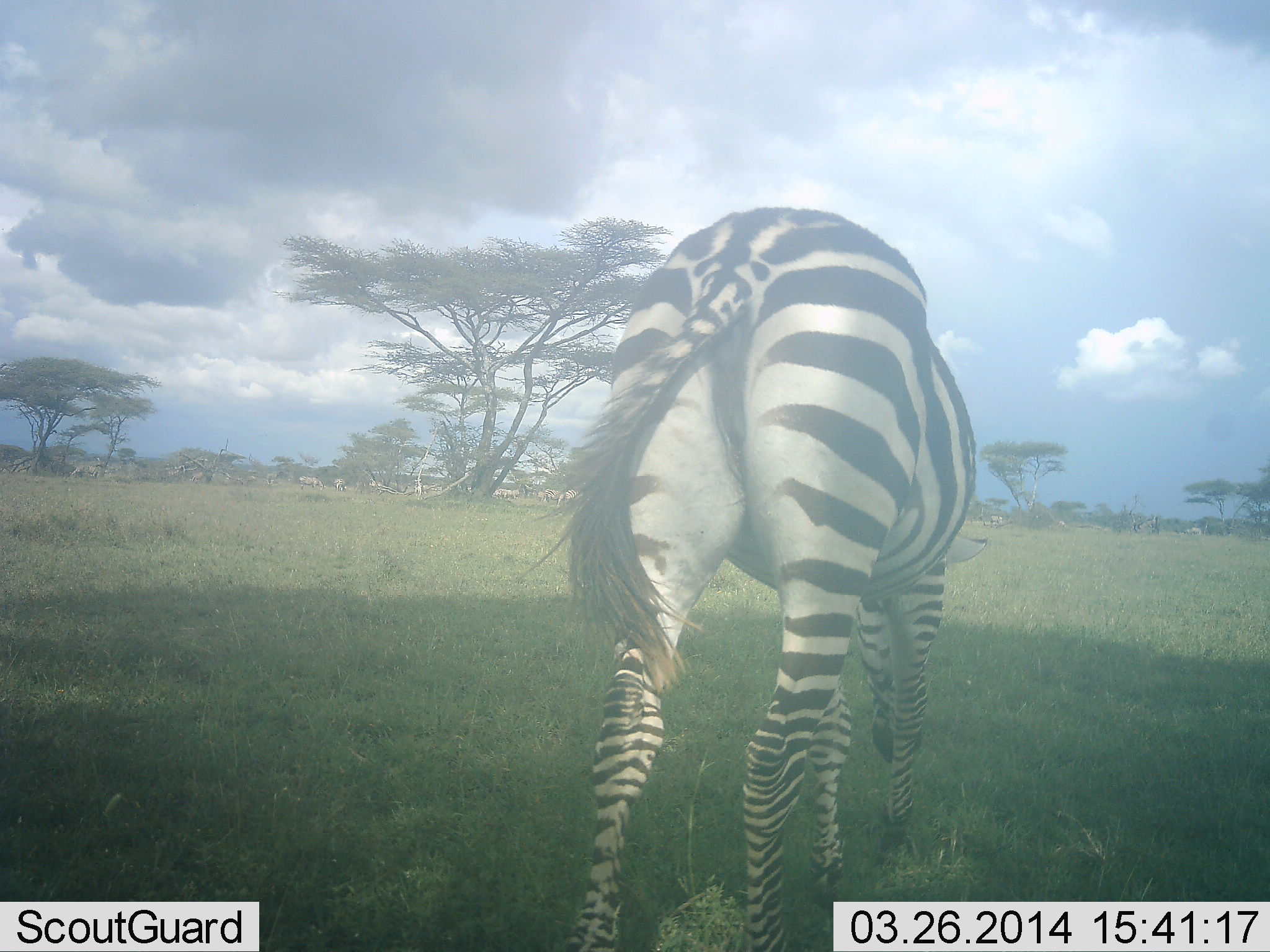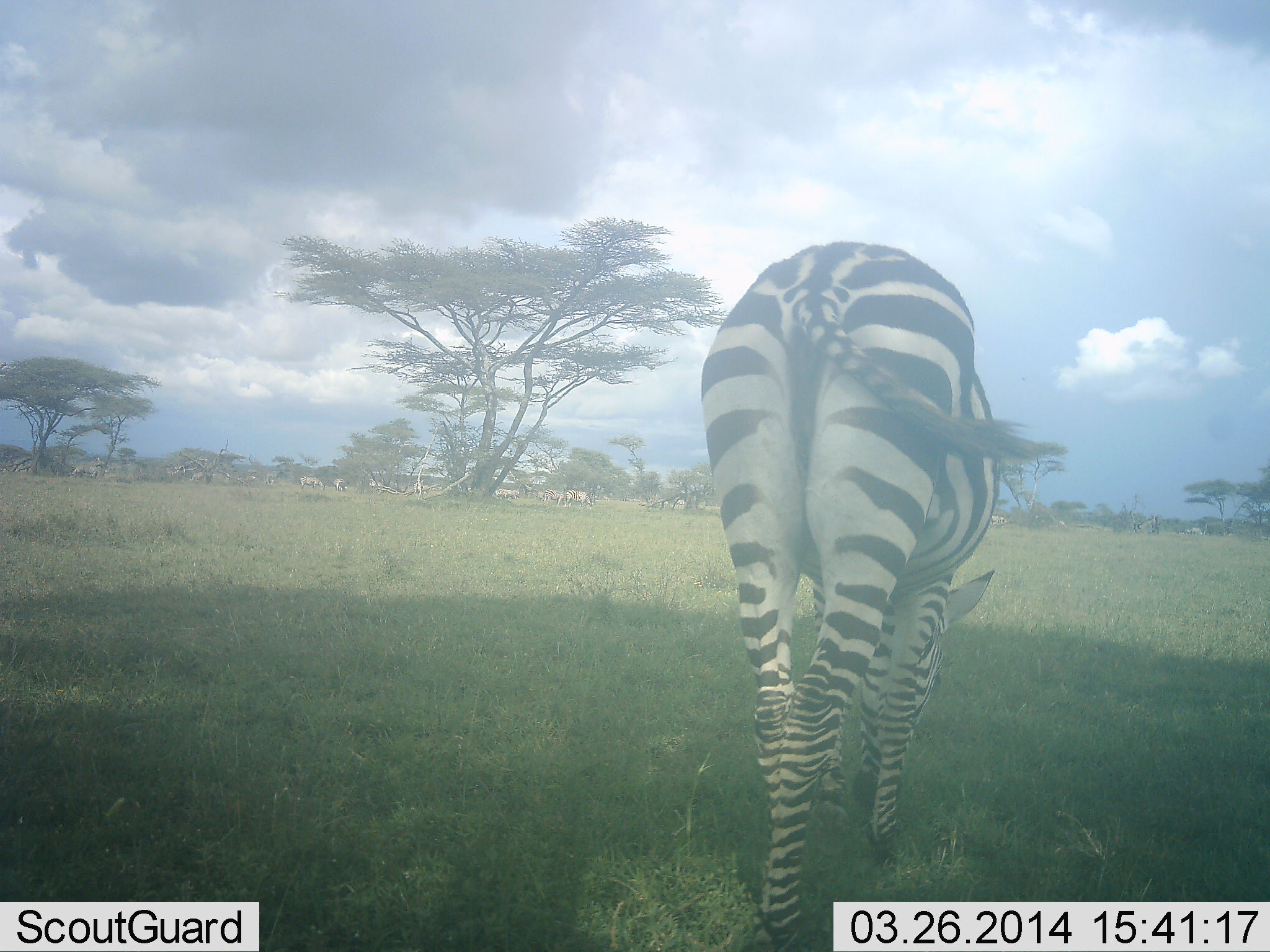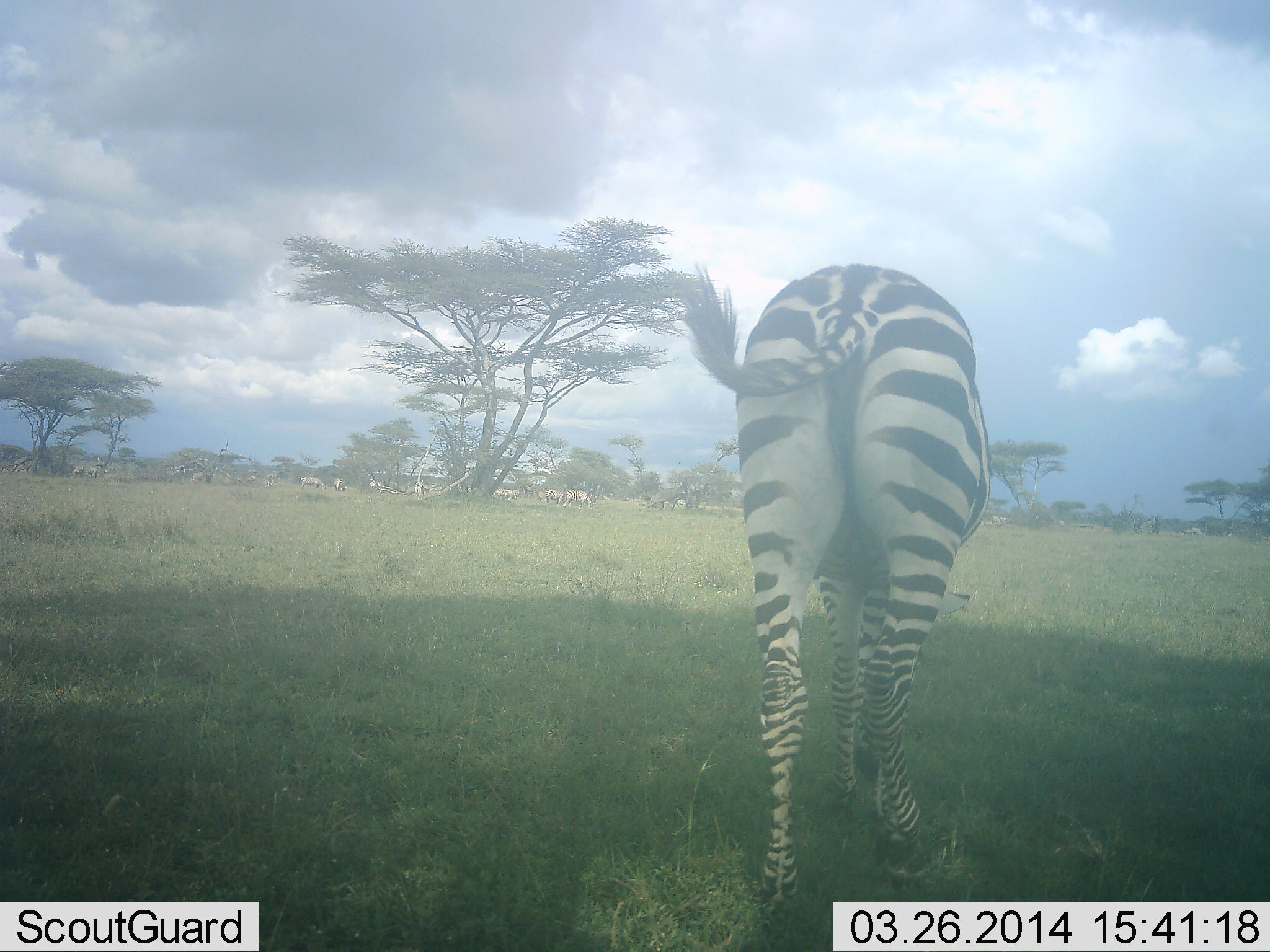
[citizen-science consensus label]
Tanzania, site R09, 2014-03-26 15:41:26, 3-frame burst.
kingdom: Animalia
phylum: Chordata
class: Mammalia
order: Perissodactyla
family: Equidae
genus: Equus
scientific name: Equus quagga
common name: plains zebra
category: zebra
Zebra (plains zebra) (Equus quagga), count 1. Behavior (volunteer vote fractions): standing 40%, resting 0%, moving 50%, interacting 0%. Young present (vote fraction): 0%. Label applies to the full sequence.